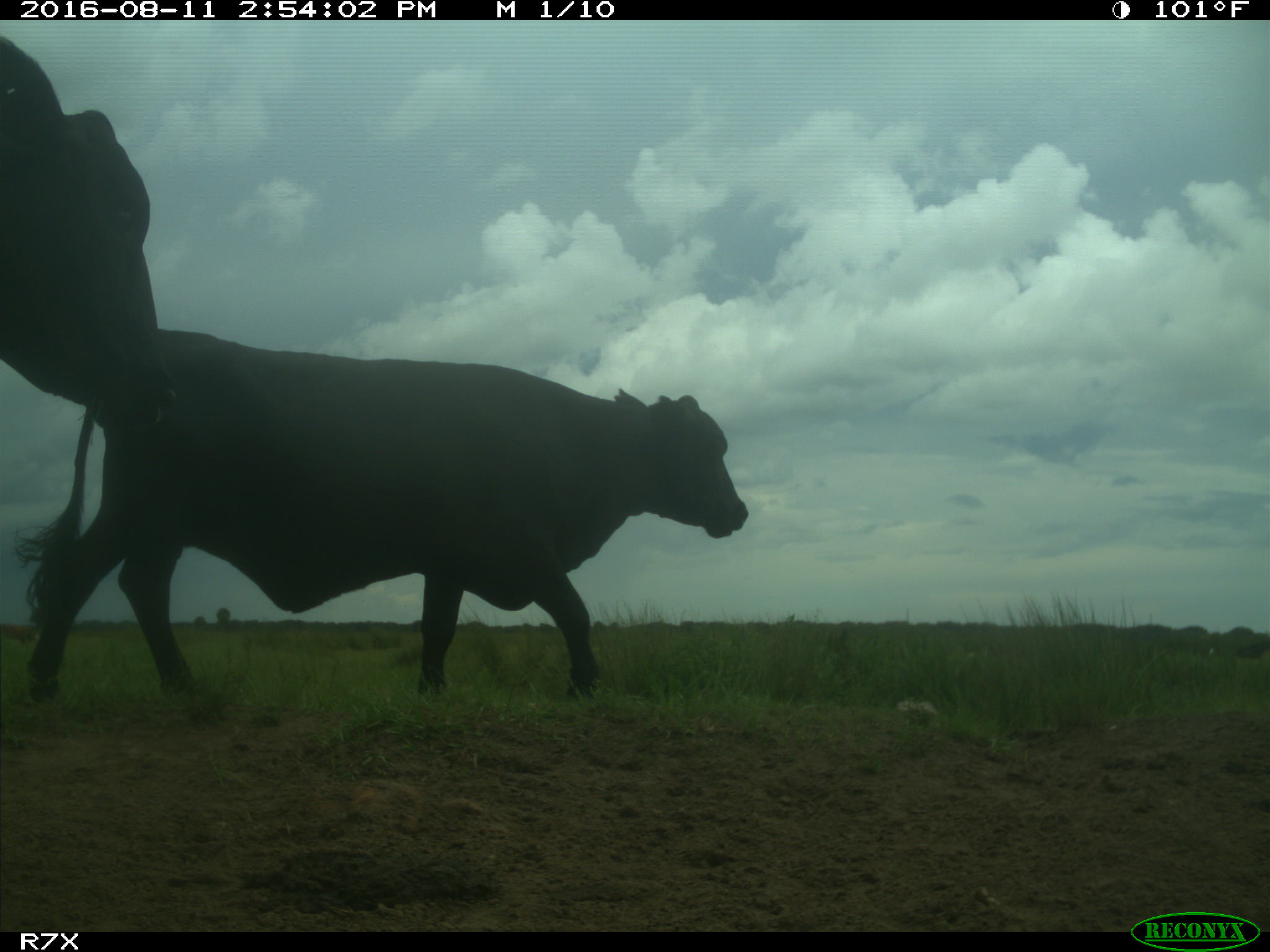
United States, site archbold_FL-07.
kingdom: Animalia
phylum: Chordata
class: Mammalia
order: Artiodactyla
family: Bovidae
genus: Bos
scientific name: Bos taurus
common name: domestic cow